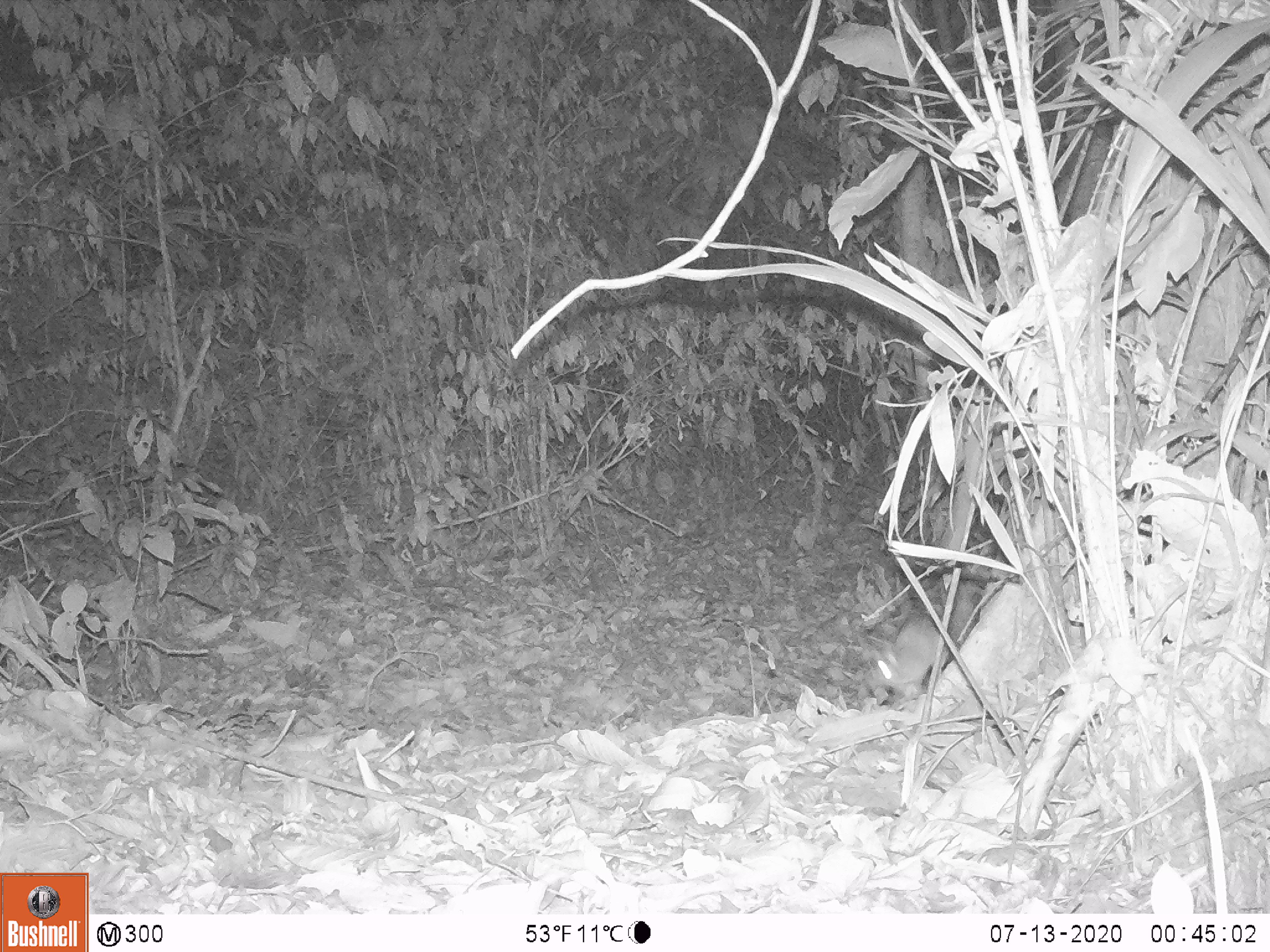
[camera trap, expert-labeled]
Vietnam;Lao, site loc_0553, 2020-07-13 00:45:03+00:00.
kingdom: Animalia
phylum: Chordata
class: Mammalia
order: Rodentia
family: Muridae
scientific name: Muridae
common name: old-world mice and rats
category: unidentified murid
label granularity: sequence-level